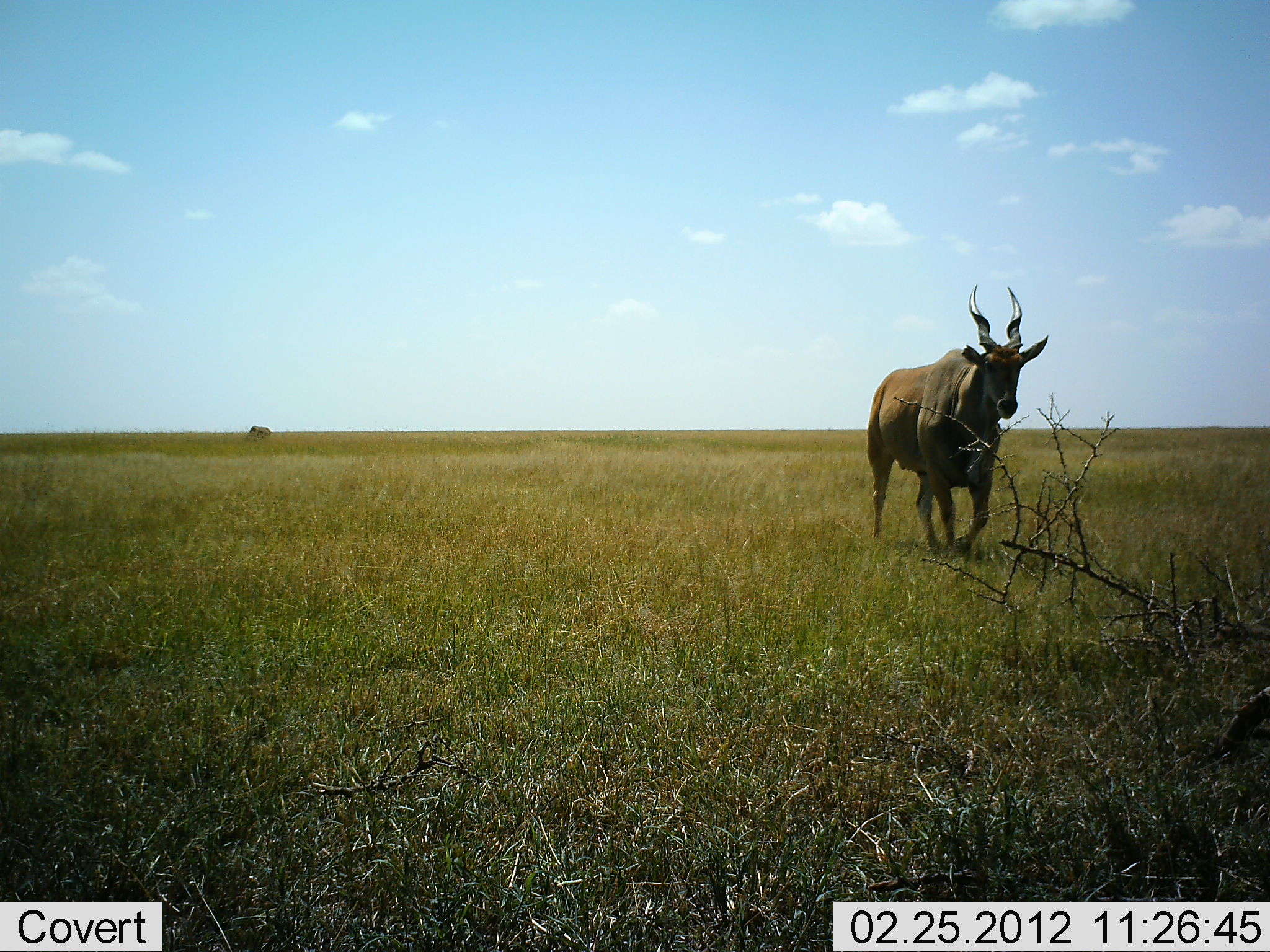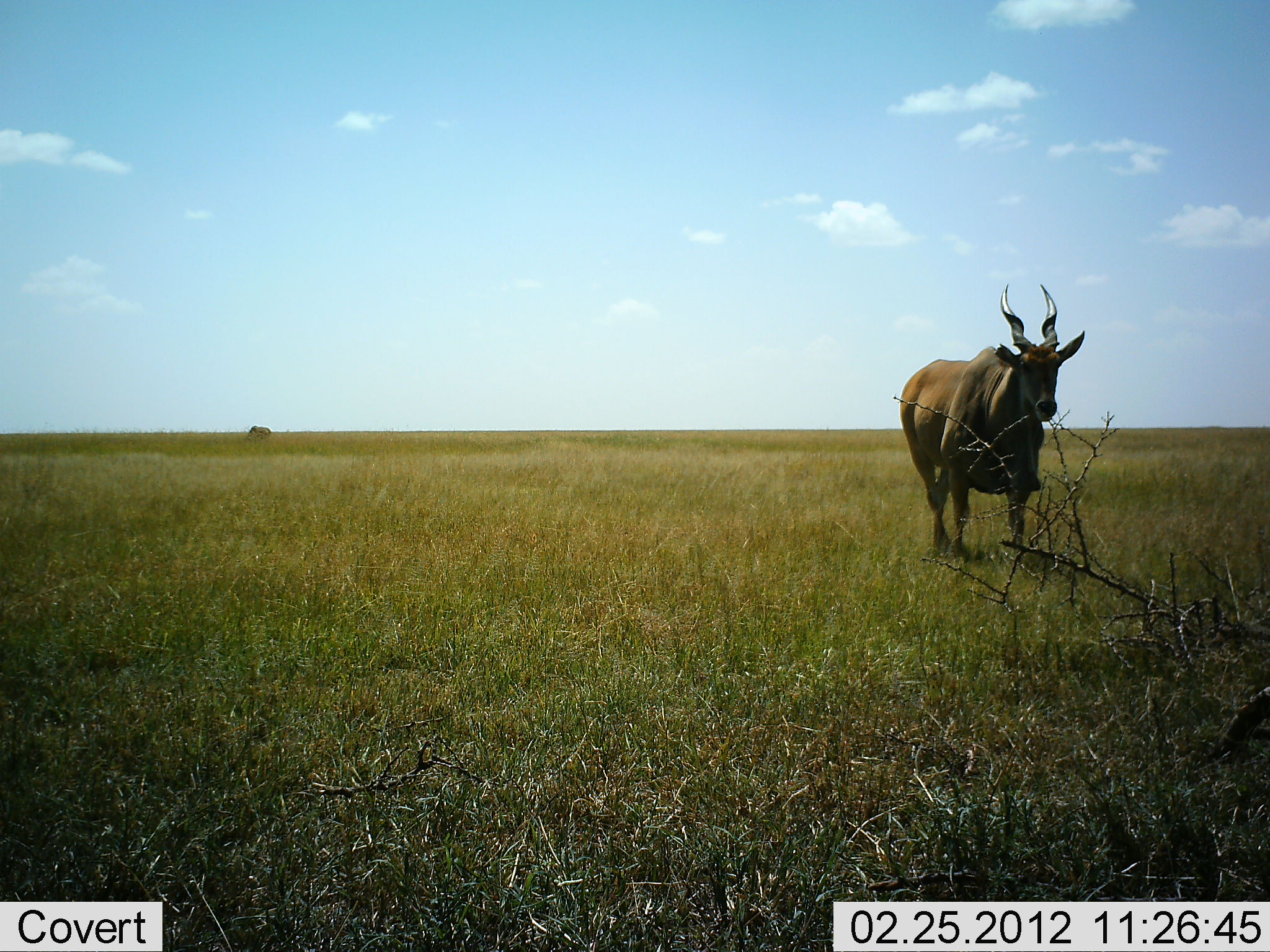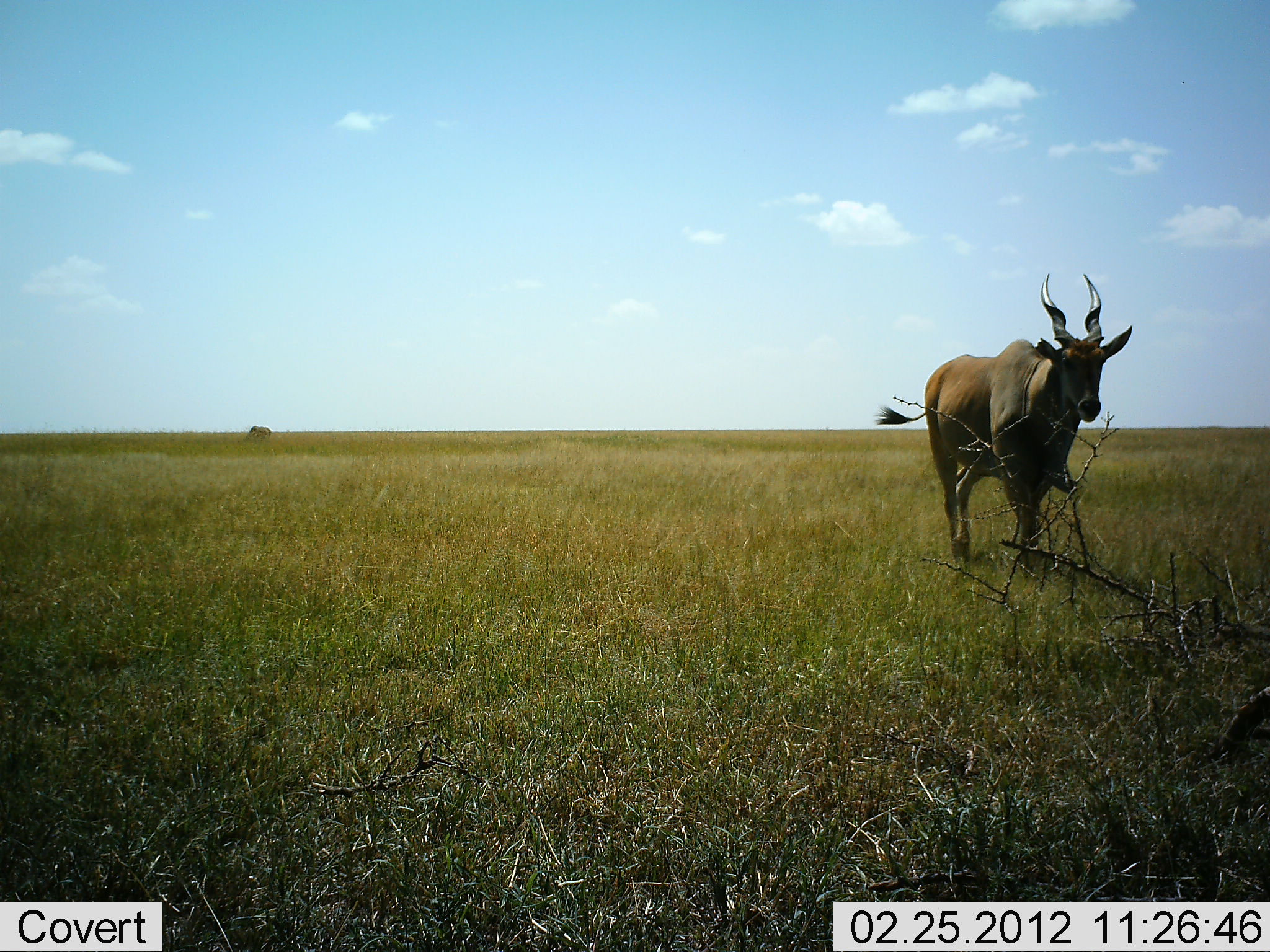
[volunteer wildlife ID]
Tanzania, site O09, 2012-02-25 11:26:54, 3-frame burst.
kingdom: Animalia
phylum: Chordata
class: Mammalia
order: Artiodactyla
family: Bovidae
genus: Tragelaphus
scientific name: Tragelaphus oryx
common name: eland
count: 1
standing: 17%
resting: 0%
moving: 88%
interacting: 0%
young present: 0%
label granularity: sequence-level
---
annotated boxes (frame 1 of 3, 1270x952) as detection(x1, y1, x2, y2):
animal: detection(865, 283, 1049, 562); detection(247, 425, 272, 439)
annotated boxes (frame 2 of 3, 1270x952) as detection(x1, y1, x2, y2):
animal: detection(899, 283, 1086, 562); detection(247, 425, 272, 439)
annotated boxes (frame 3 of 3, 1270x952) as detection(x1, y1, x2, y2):
animal: detection(873, 272, 1134, 562); detection(247, 425, 272, 439)